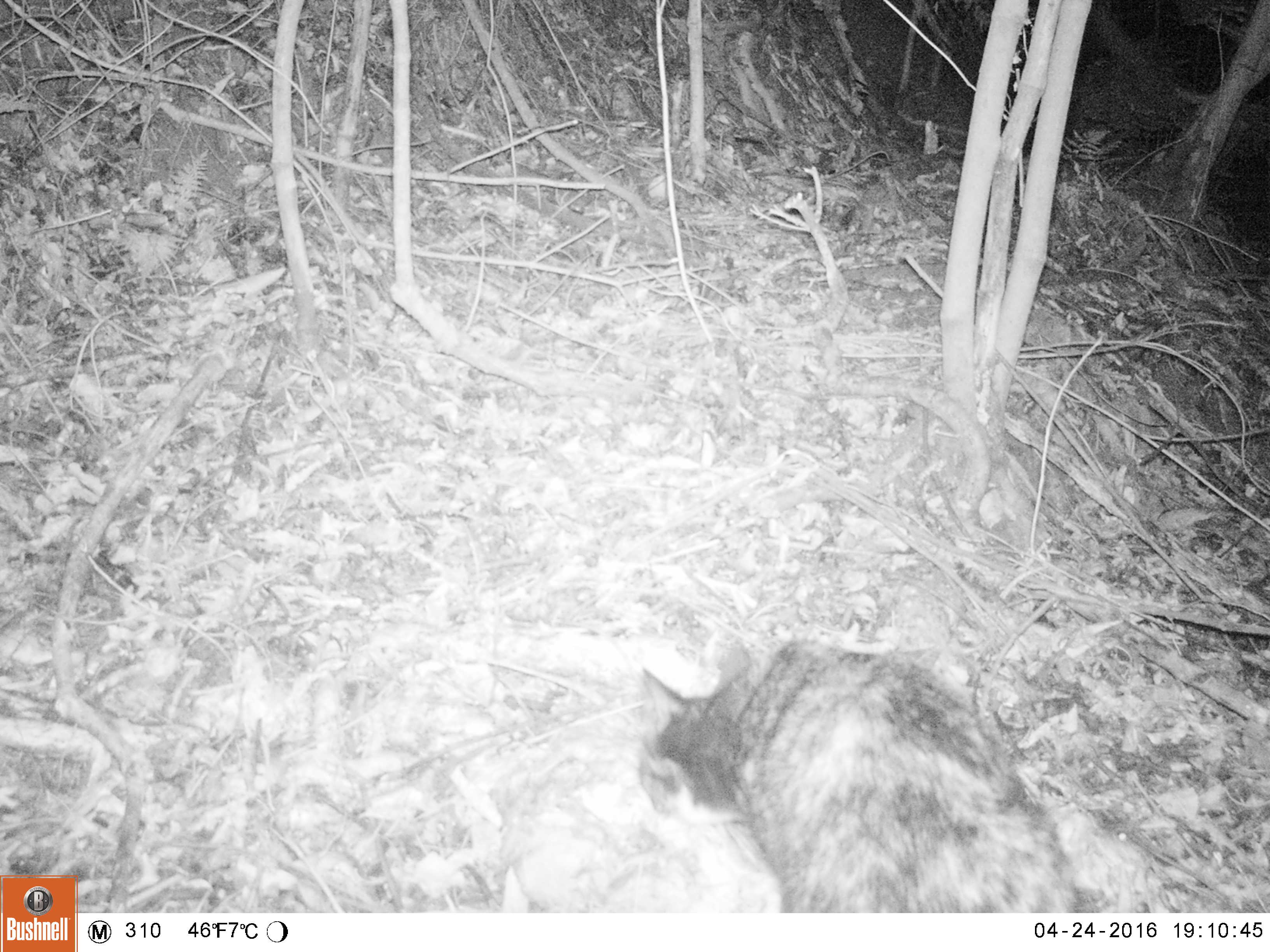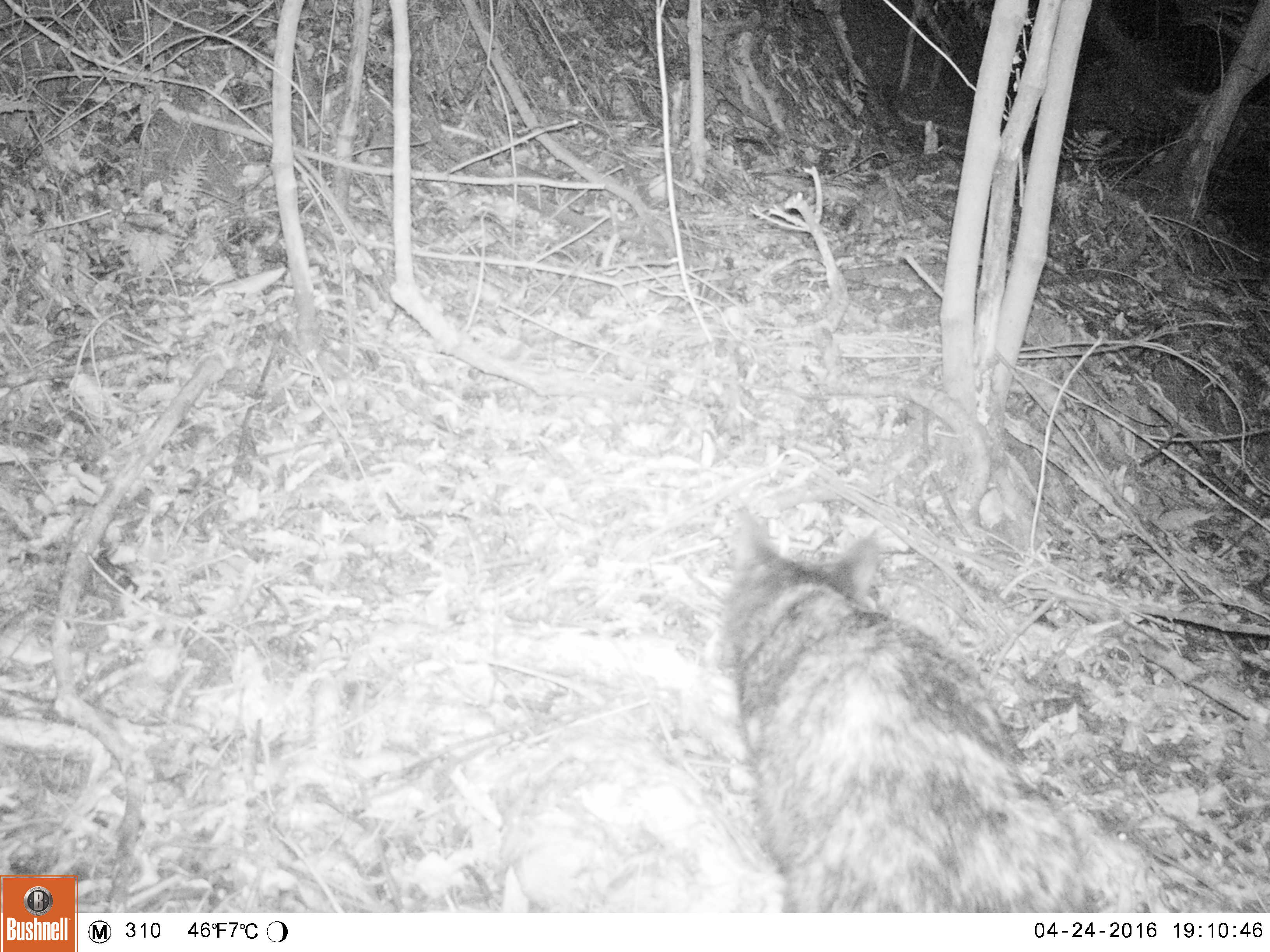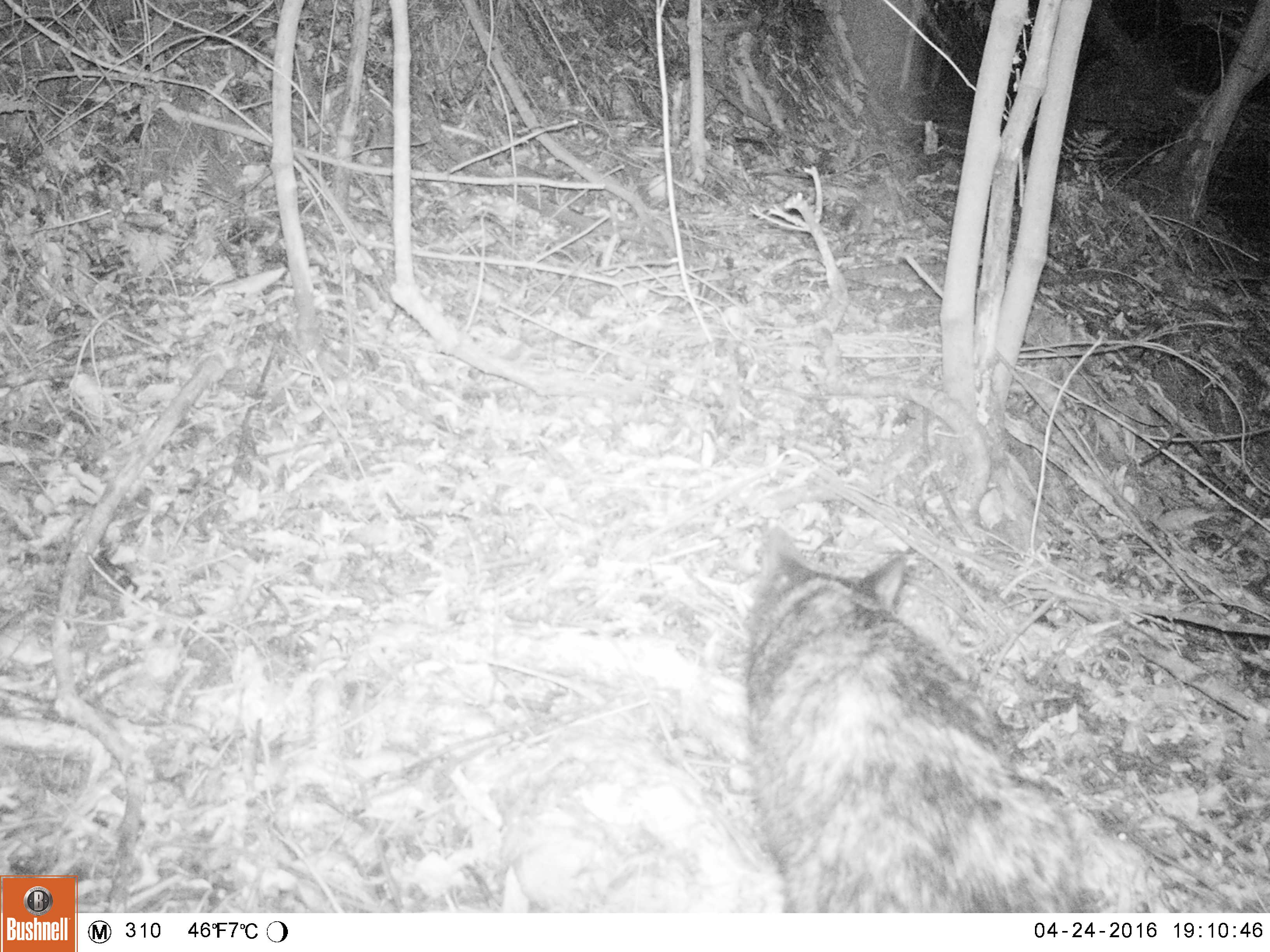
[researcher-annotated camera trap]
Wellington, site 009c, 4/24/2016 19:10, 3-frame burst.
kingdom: Animalia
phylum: Chordata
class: Mammalia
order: Carnivora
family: Felidae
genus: Felis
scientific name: Felis catus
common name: cat